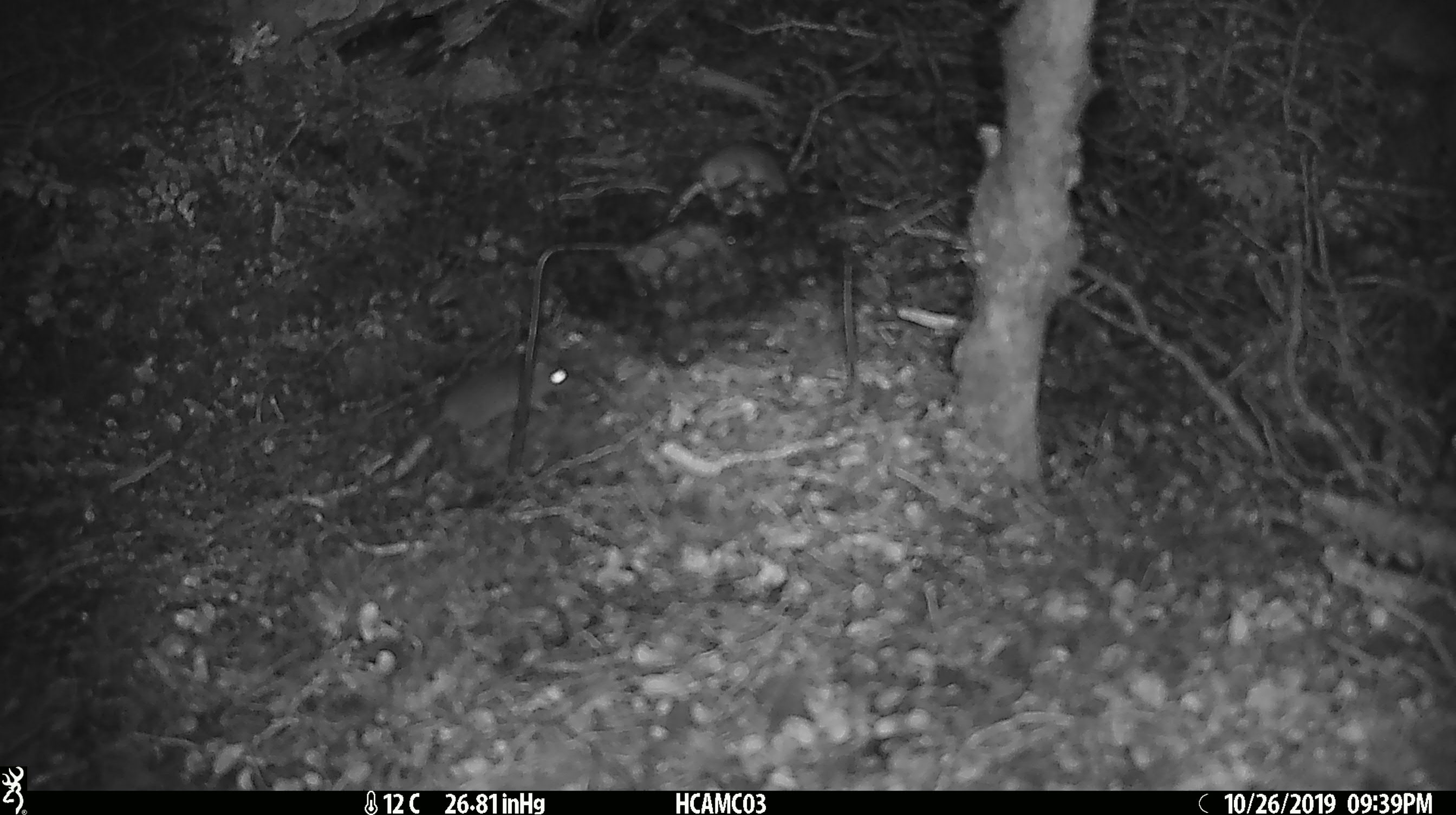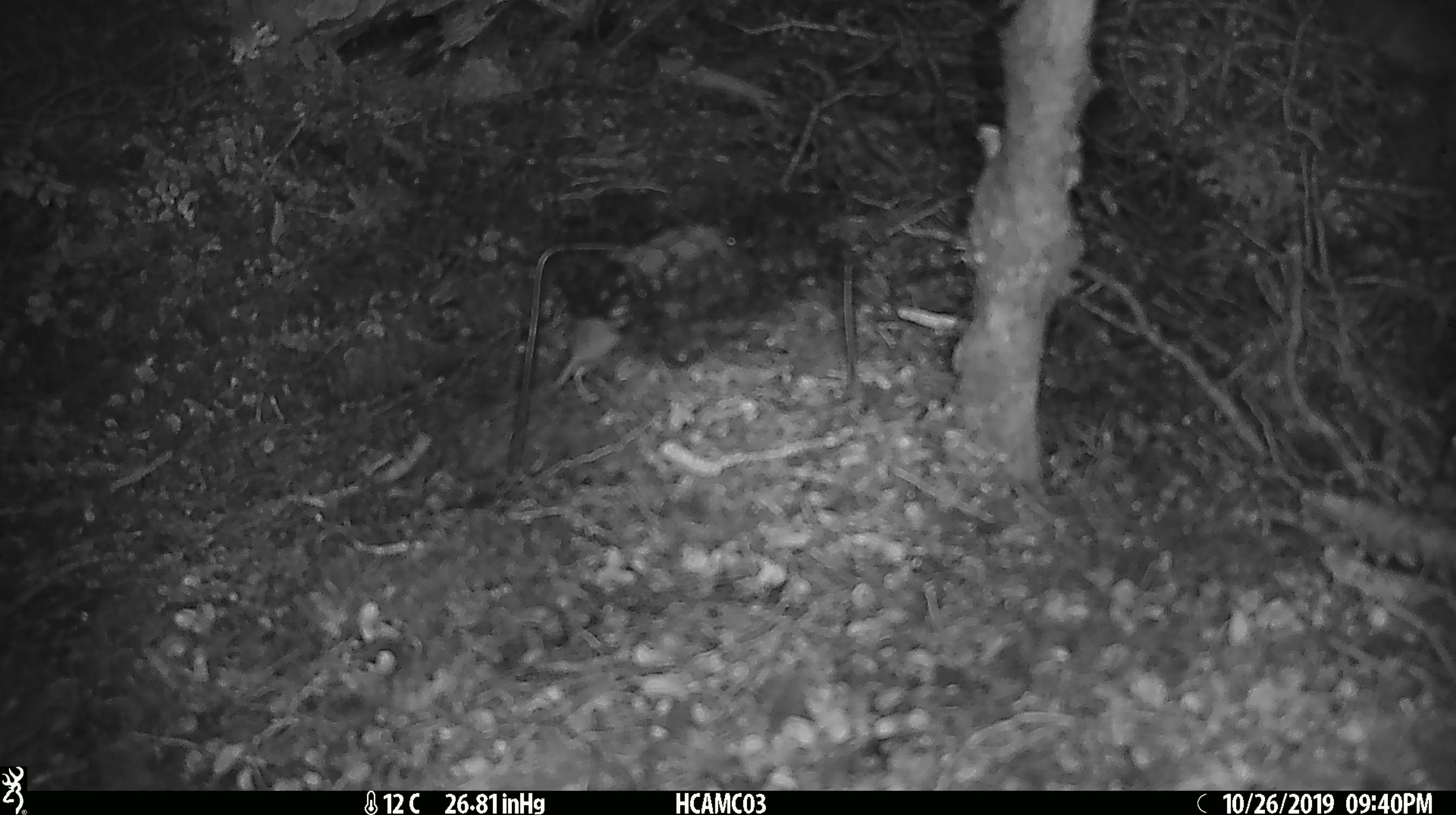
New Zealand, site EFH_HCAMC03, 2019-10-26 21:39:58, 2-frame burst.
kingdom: Animalia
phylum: Chordata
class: Mammalia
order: Rodentia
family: Muridae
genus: Mus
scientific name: Mus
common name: mouse